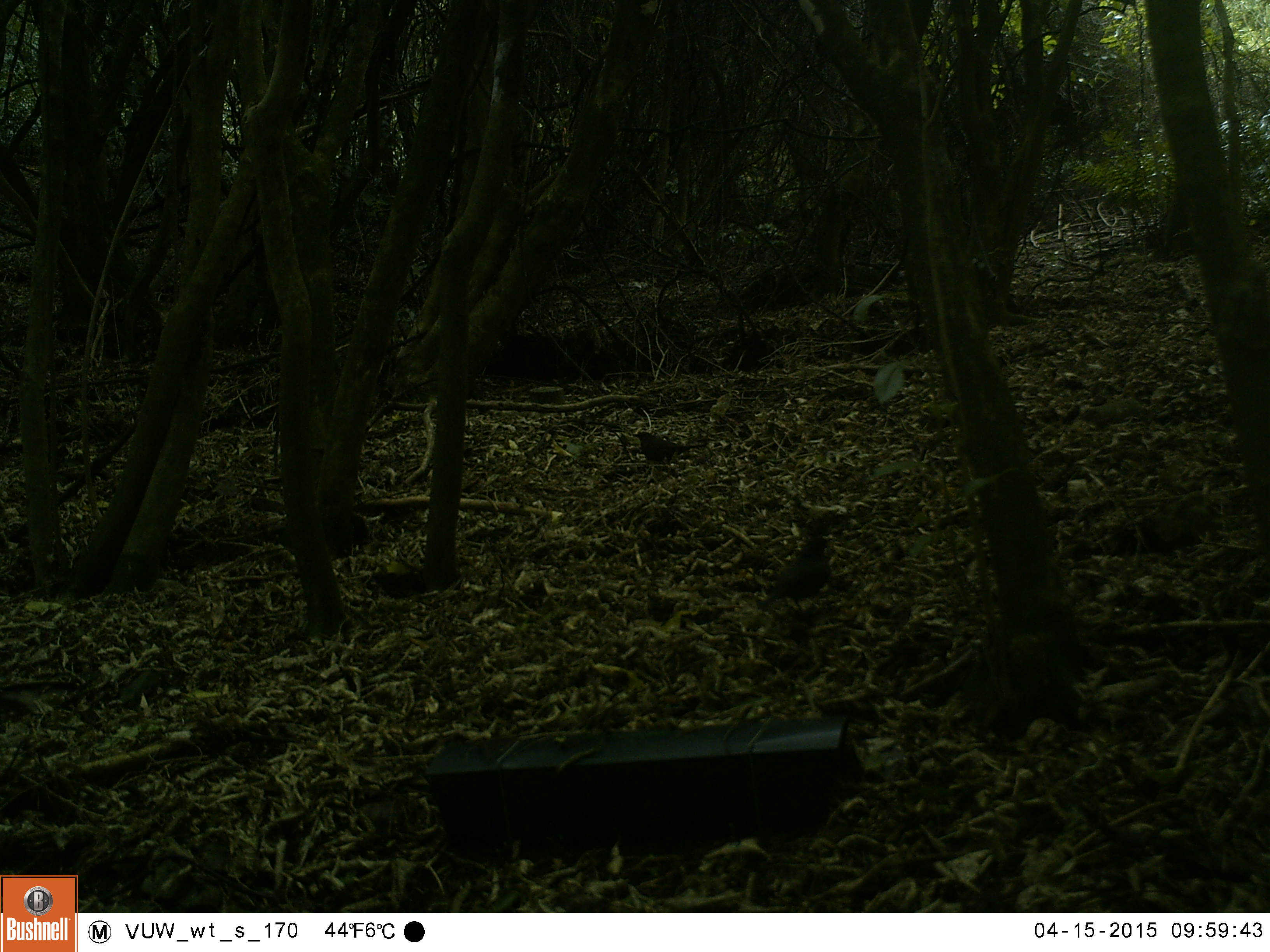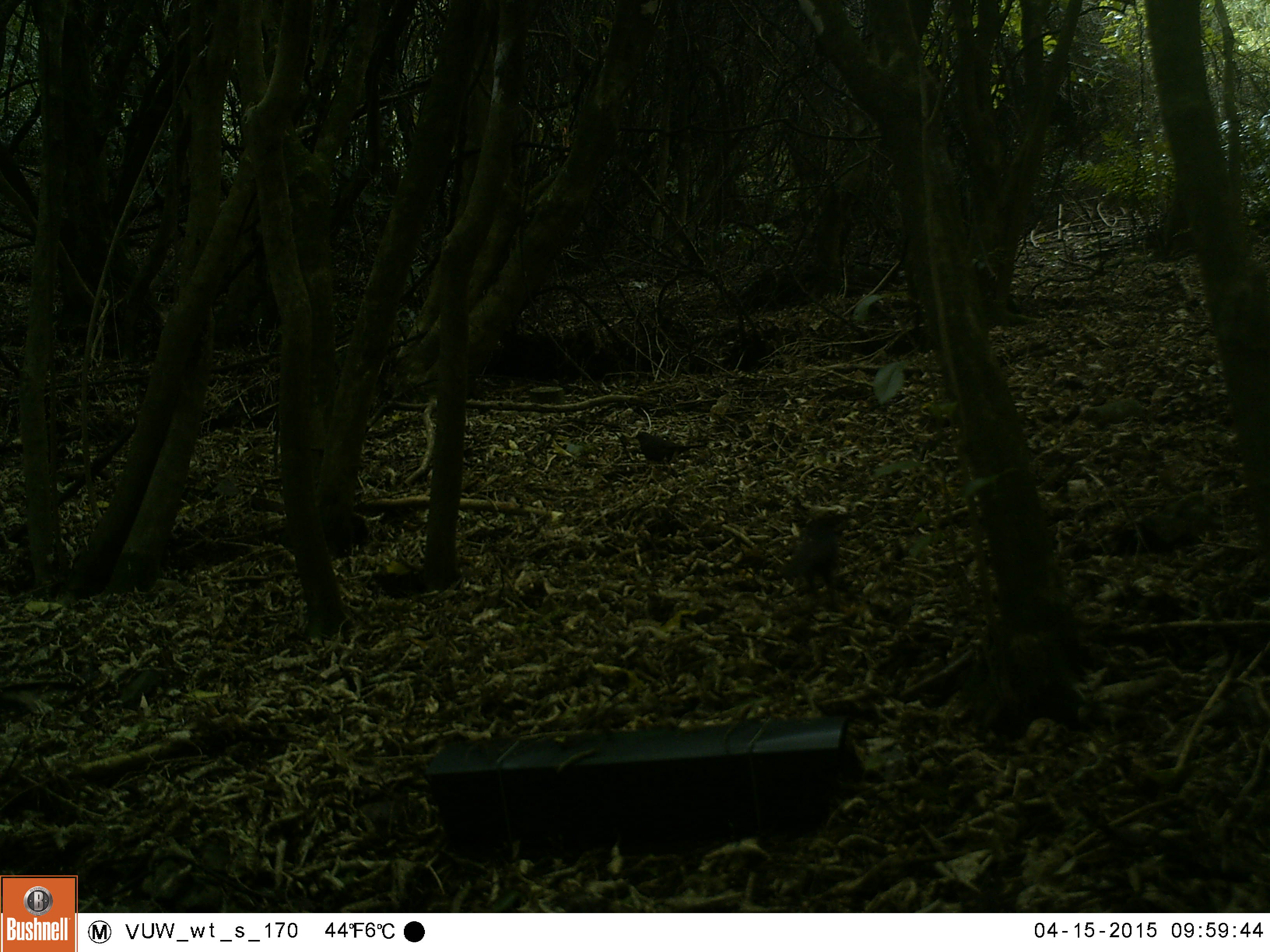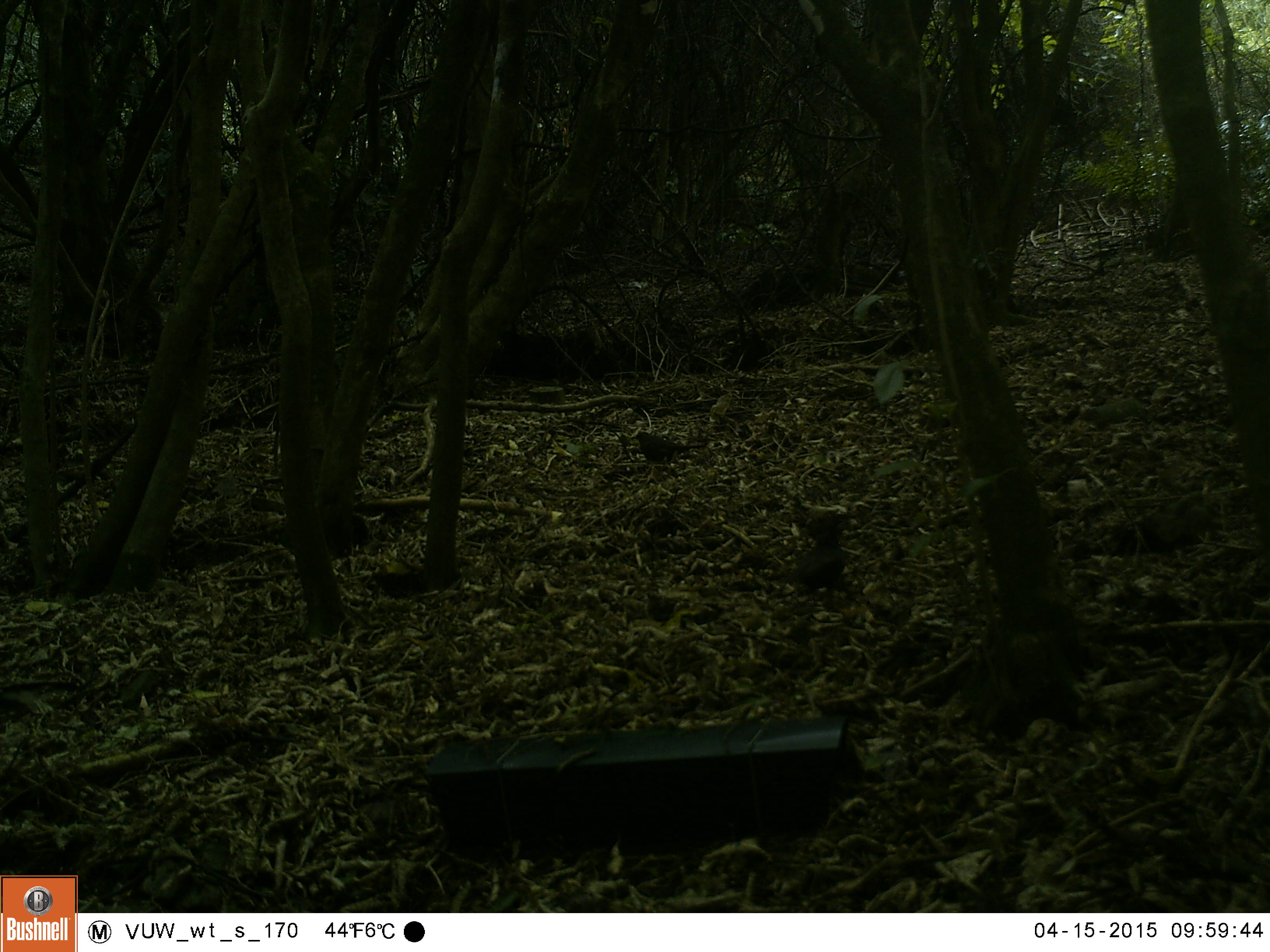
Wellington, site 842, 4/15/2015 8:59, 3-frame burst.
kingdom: Animalia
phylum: Chordata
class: Aves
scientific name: Aves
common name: bird